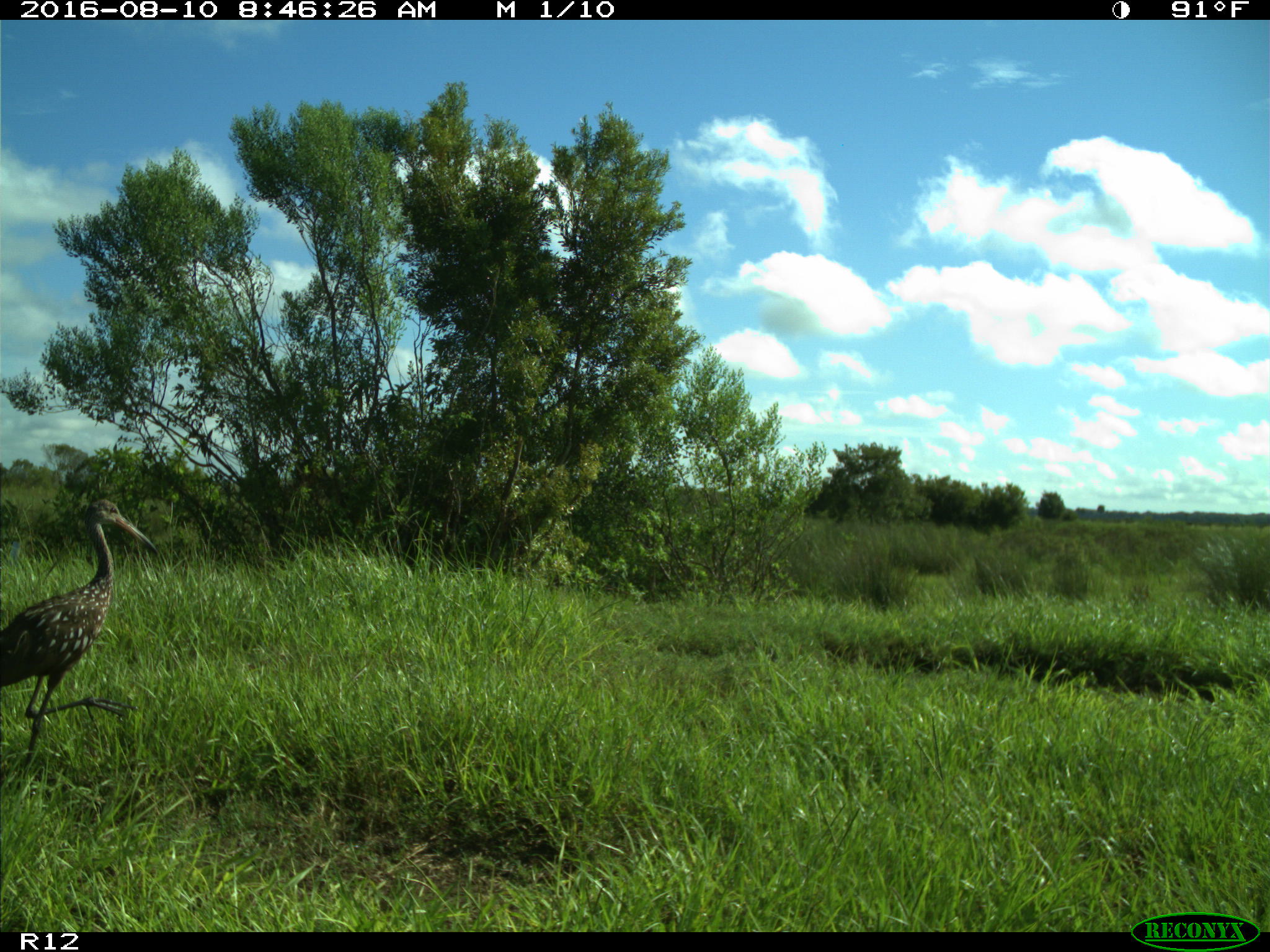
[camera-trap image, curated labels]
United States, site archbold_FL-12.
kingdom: Animalia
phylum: Chordata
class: Aves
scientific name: Aves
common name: birds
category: unidentified bird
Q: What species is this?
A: Unidentified bird (birds) (Aves).